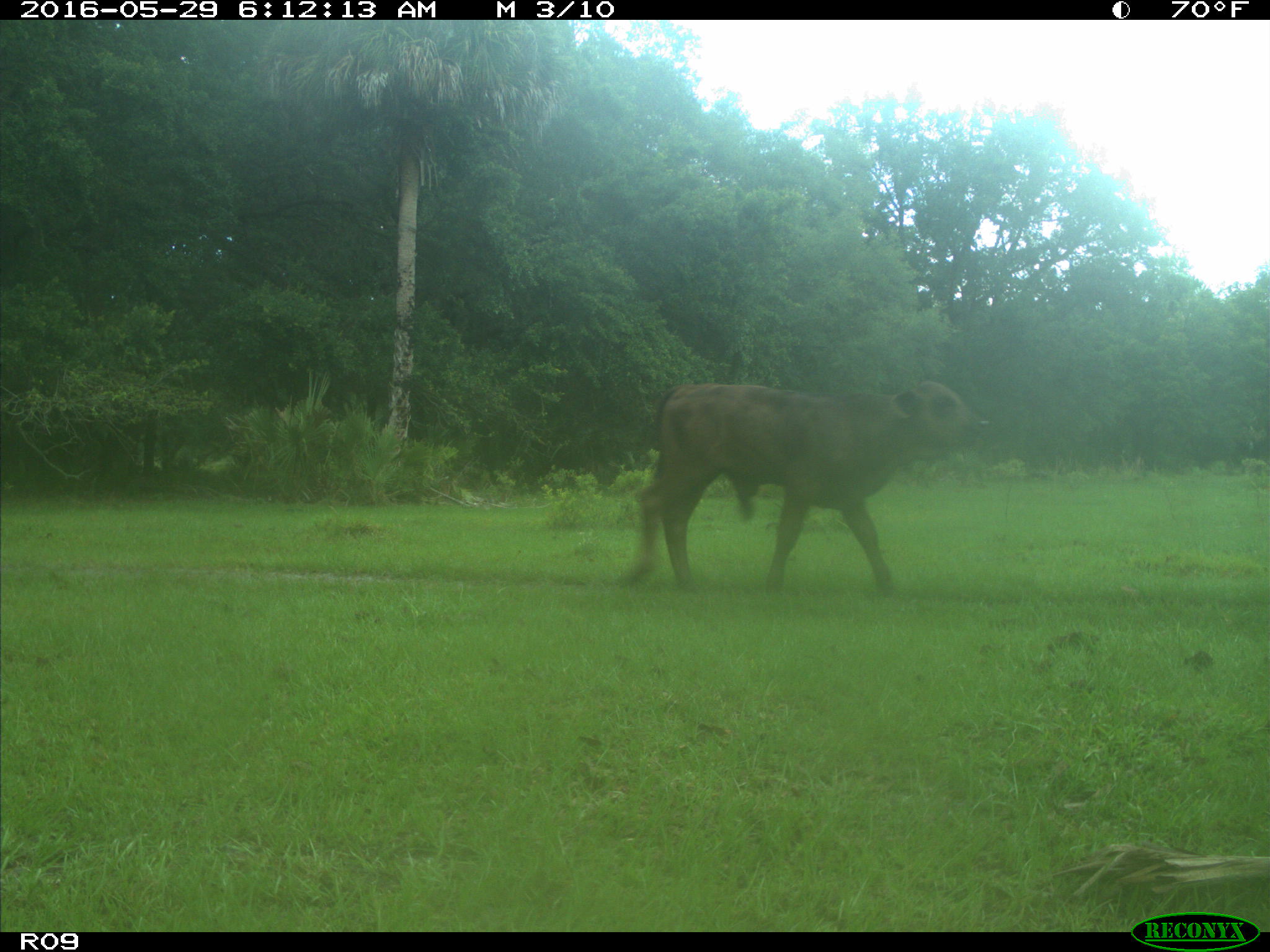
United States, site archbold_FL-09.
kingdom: Animalia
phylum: Chordata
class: Mammalia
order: Artiodactyla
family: Bovidae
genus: Bos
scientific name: Bos taurus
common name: domestic cow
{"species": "Bos taurus (domestic cow)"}